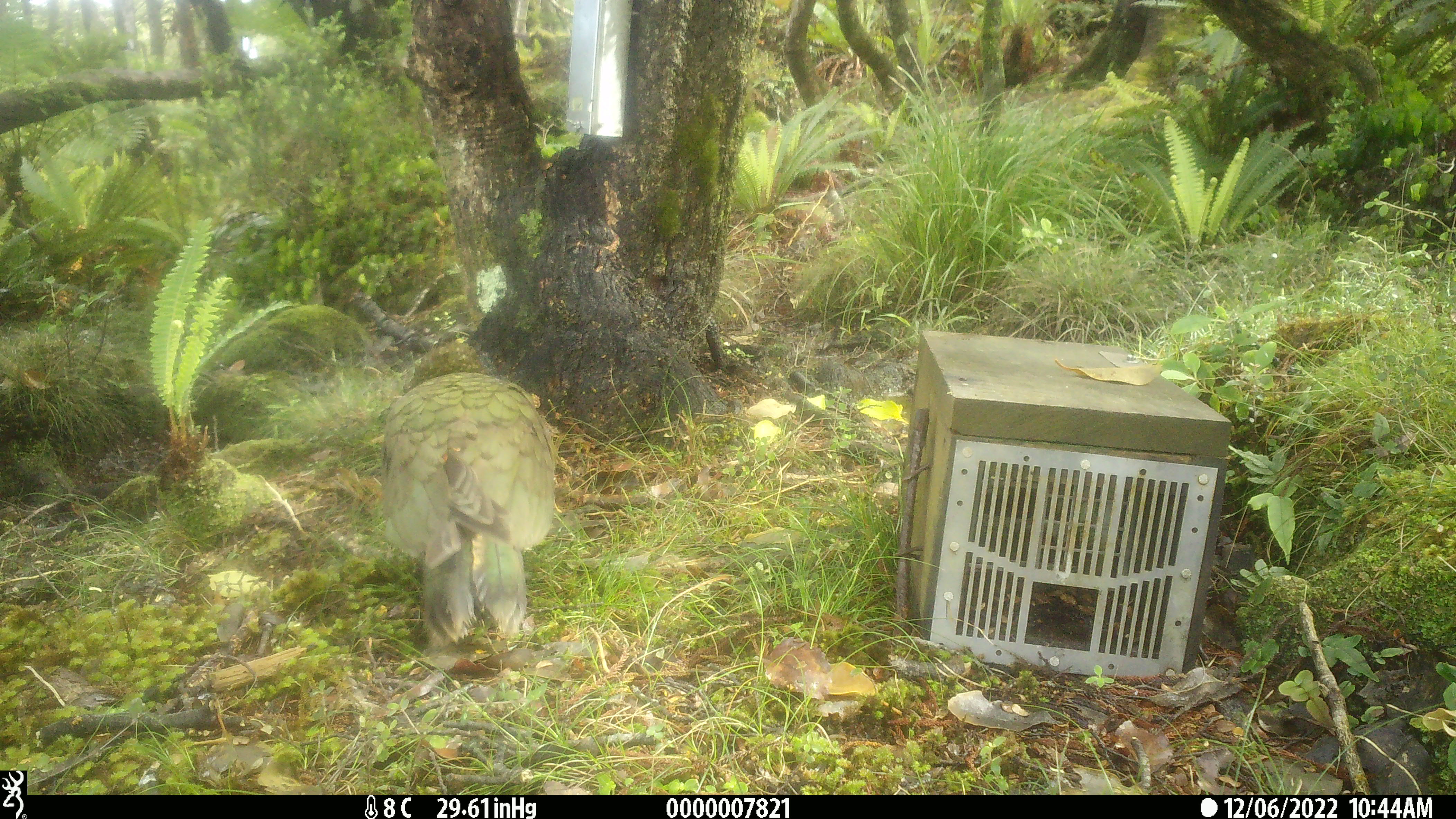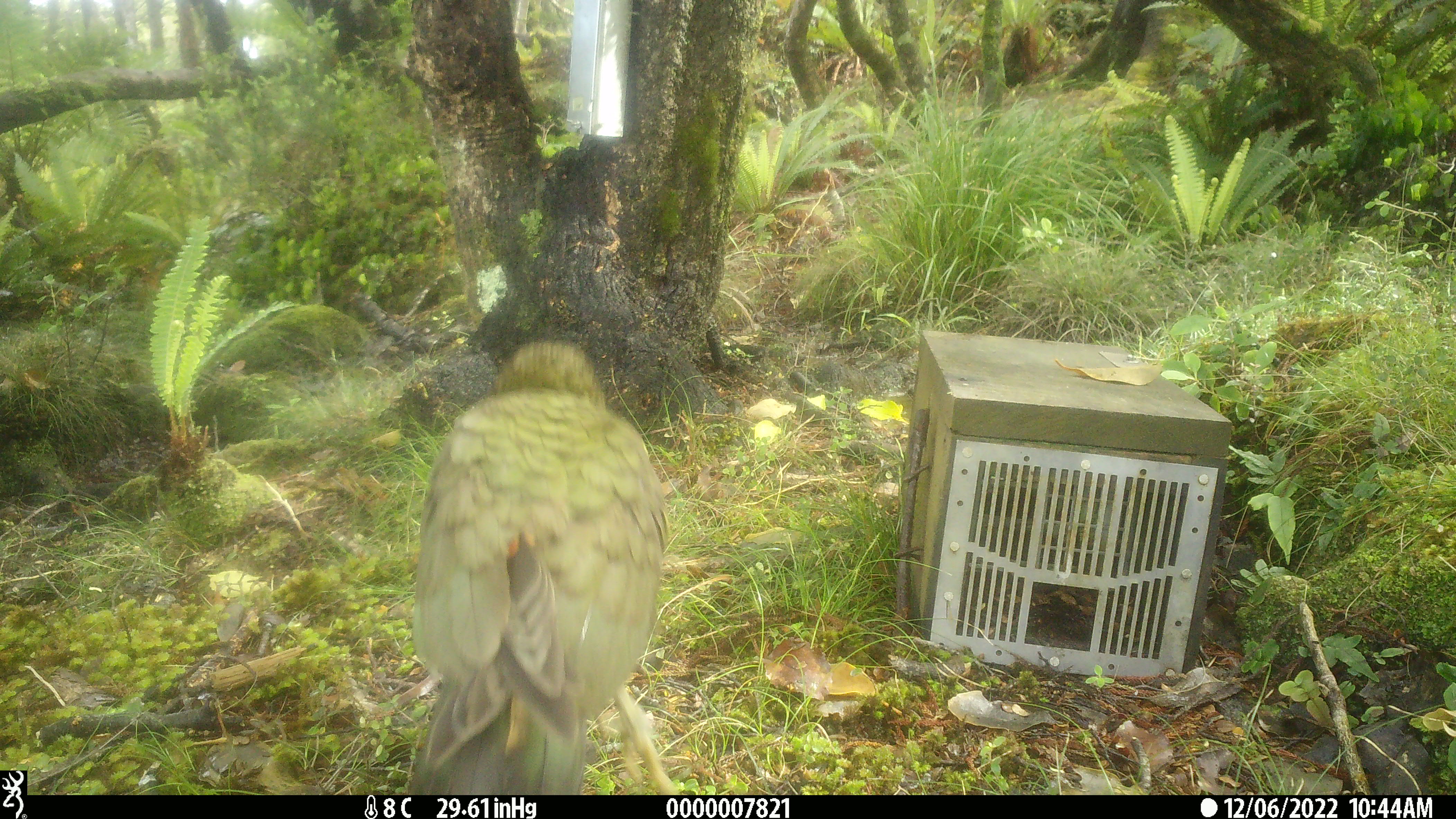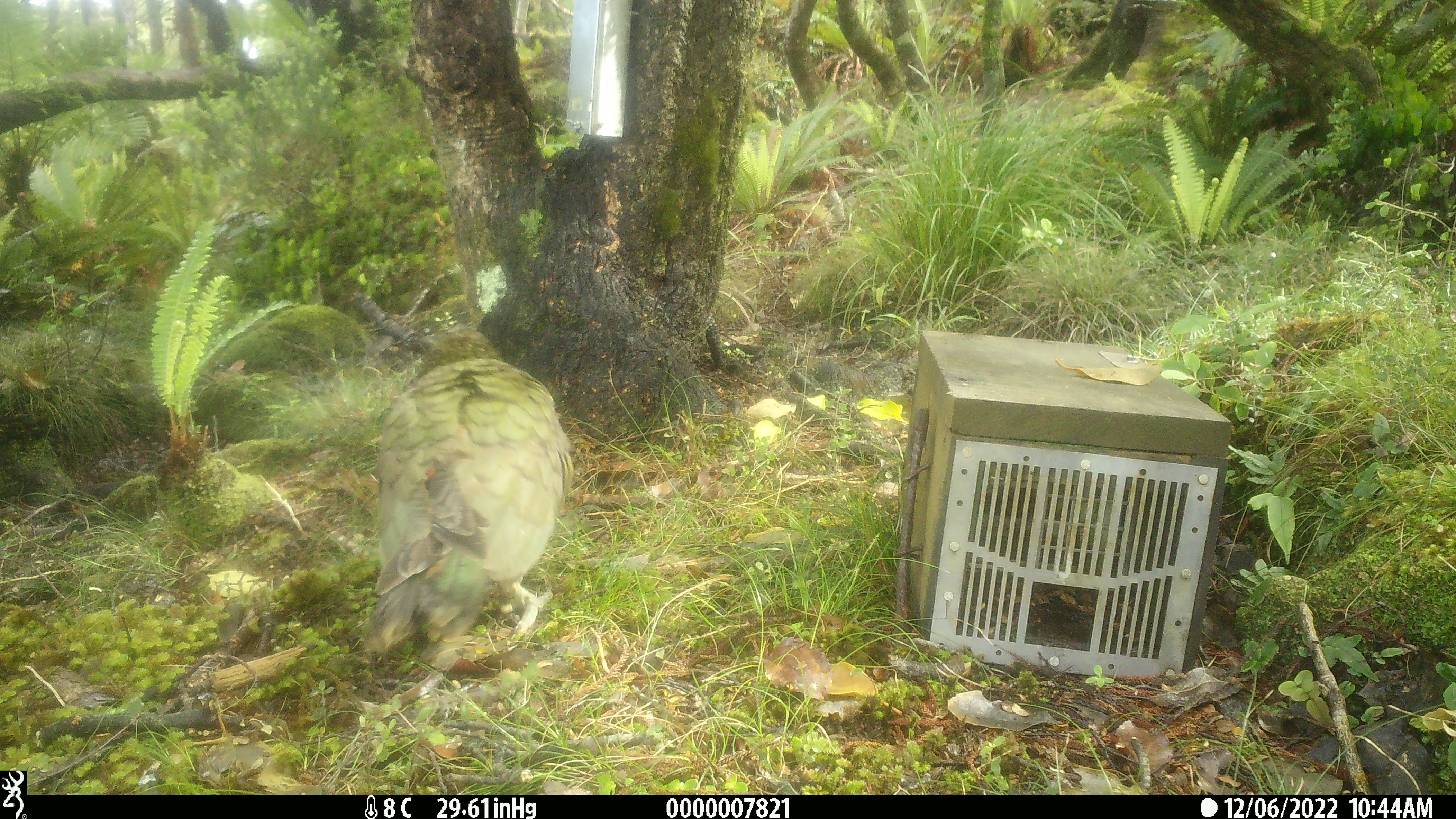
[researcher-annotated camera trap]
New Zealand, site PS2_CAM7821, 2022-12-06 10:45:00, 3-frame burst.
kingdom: Animalia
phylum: Chordata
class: Aves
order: Psittaciformes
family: Strigopidae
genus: Nestor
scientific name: Nestor notabilis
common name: kea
Kea (Nestor notabilis).